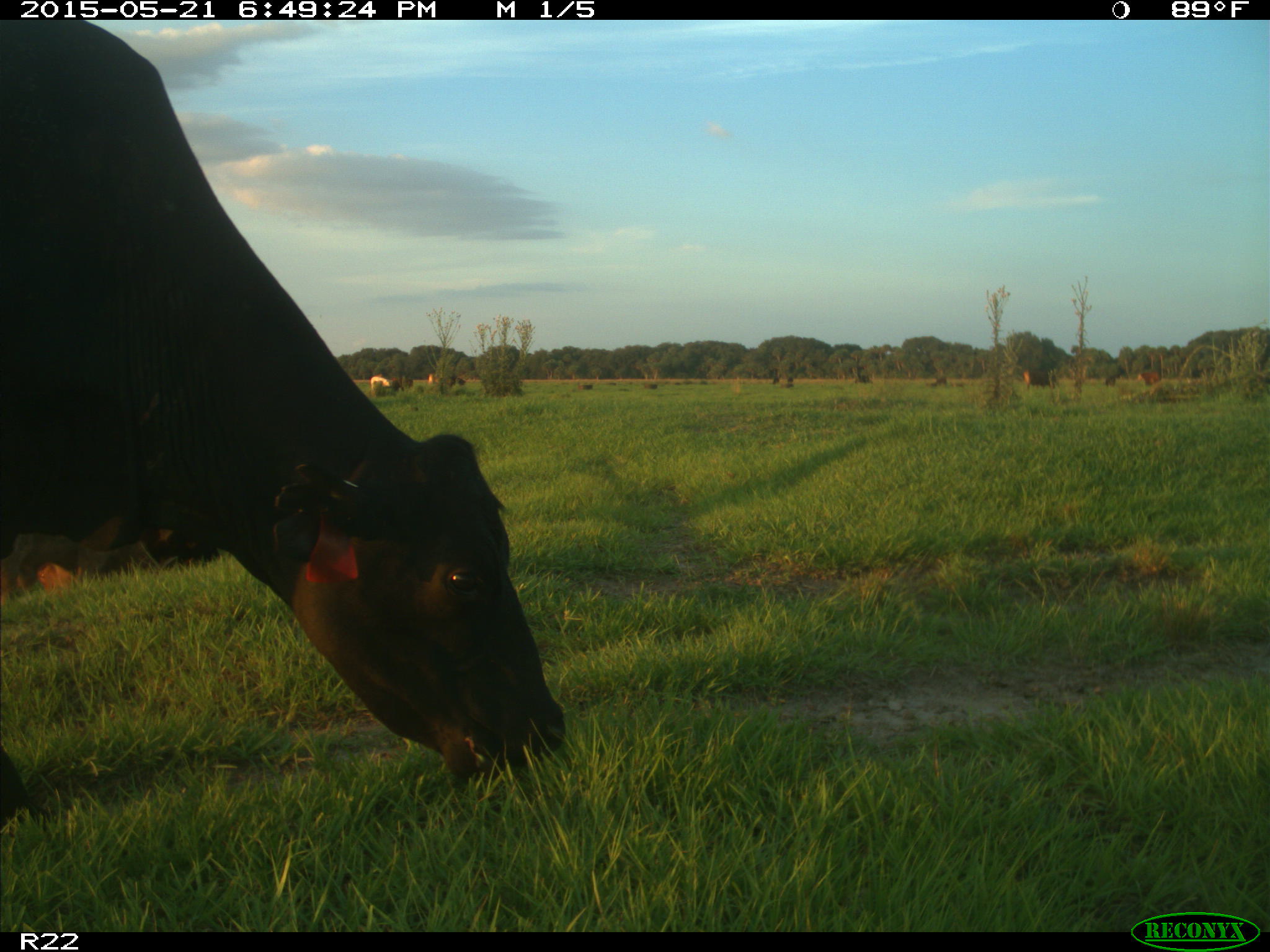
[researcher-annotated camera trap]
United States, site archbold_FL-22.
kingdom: Animalia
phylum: Chordata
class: Mammalia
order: Artiodactyla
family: Bovidae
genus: Bos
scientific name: Bos taurus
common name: domestic cow